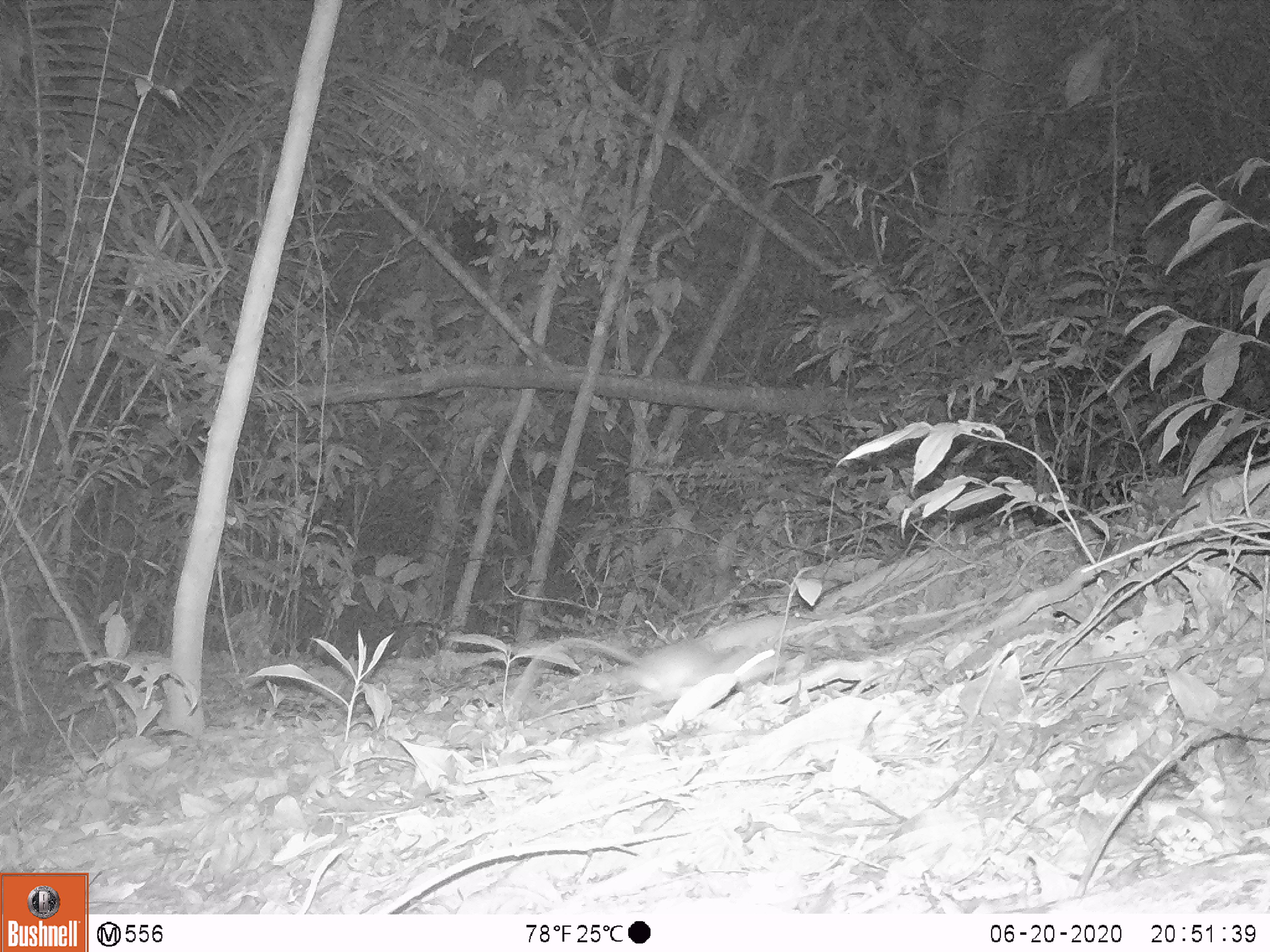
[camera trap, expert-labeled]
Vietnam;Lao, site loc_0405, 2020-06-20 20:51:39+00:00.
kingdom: Animalia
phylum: Chordata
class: Mammalia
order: Rodentia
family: Muridae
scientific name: Muridae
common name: old-world mice and rats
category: unidentified murid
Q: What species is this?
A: Unidentified murid (old-world mice and rats) (Muridae).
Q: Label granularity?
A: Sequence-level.